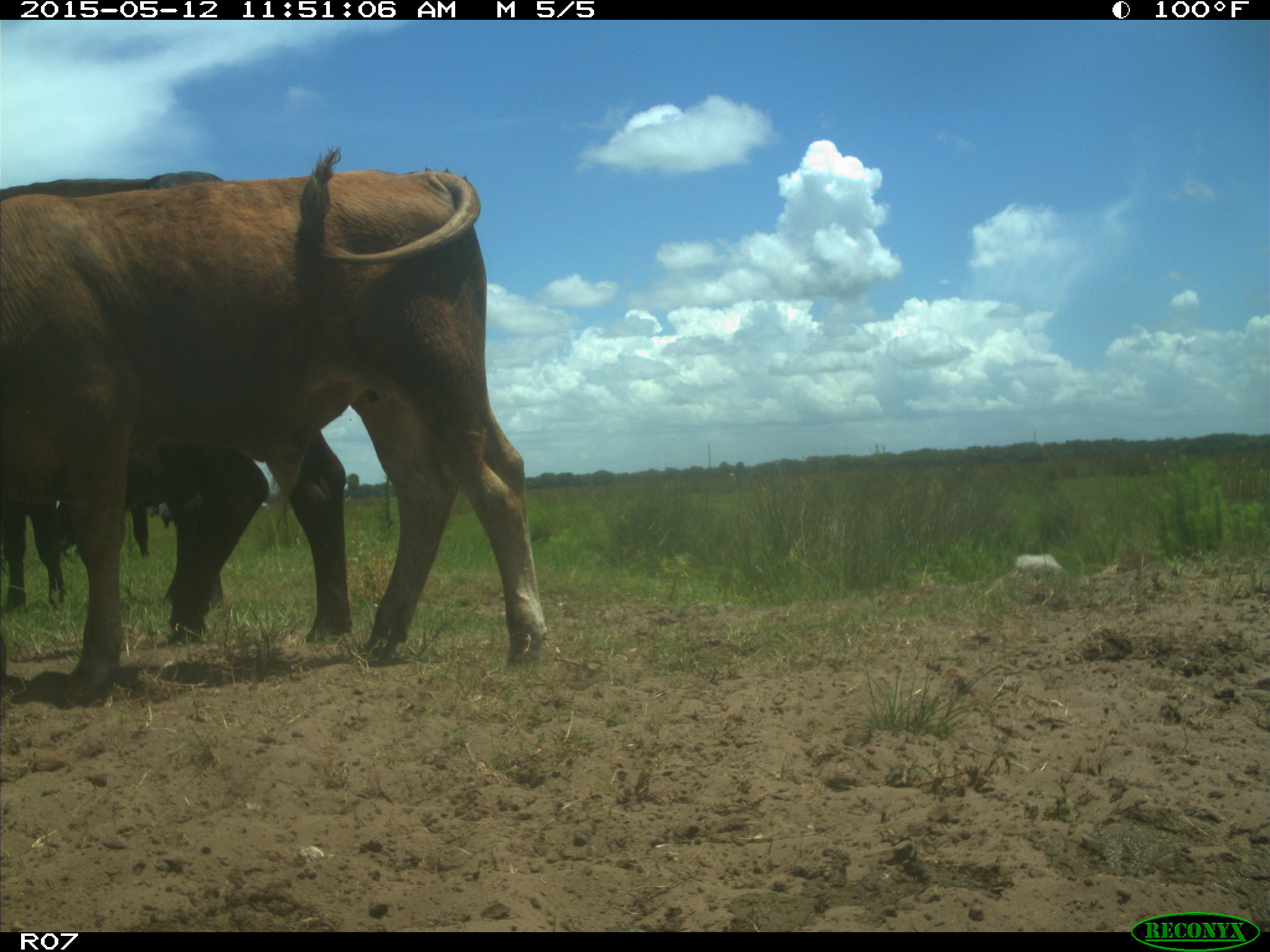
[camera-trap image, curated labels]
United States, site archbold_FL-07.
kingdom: Animalia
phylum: Chordata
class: Mammalia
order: Artiodactyla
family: Bovidae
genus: Bos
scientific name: Bos taurus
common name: domestic cow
Bos taurus (domestic cow).